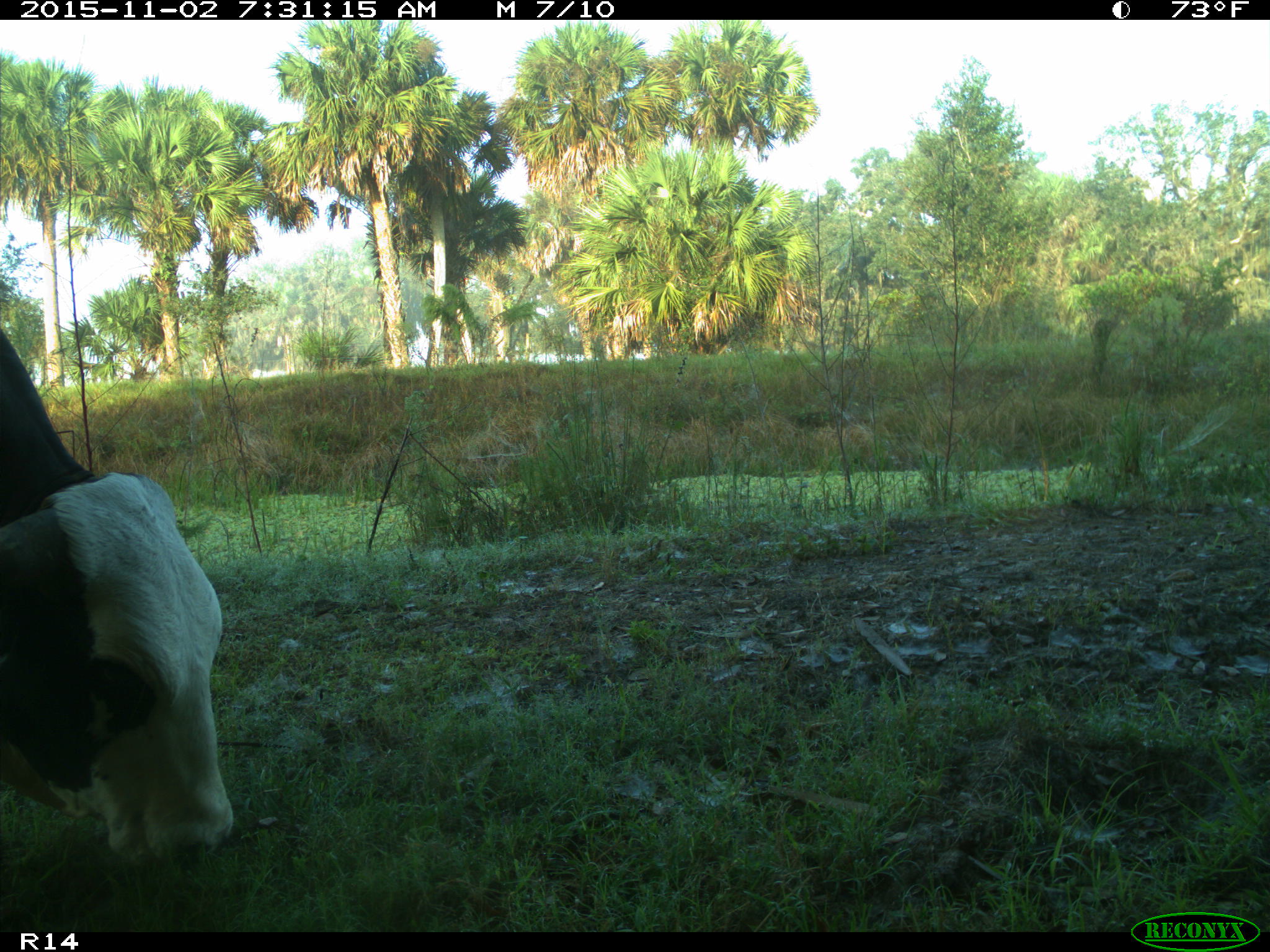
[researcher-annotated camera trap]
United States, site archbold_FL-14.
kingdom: Animalia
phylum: Chordata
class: Mammalia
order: Artiodactyla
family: Bovidae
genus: Bos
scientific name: Bos taurus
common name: domestic cow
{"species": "Bos taurus (domestic cow)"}